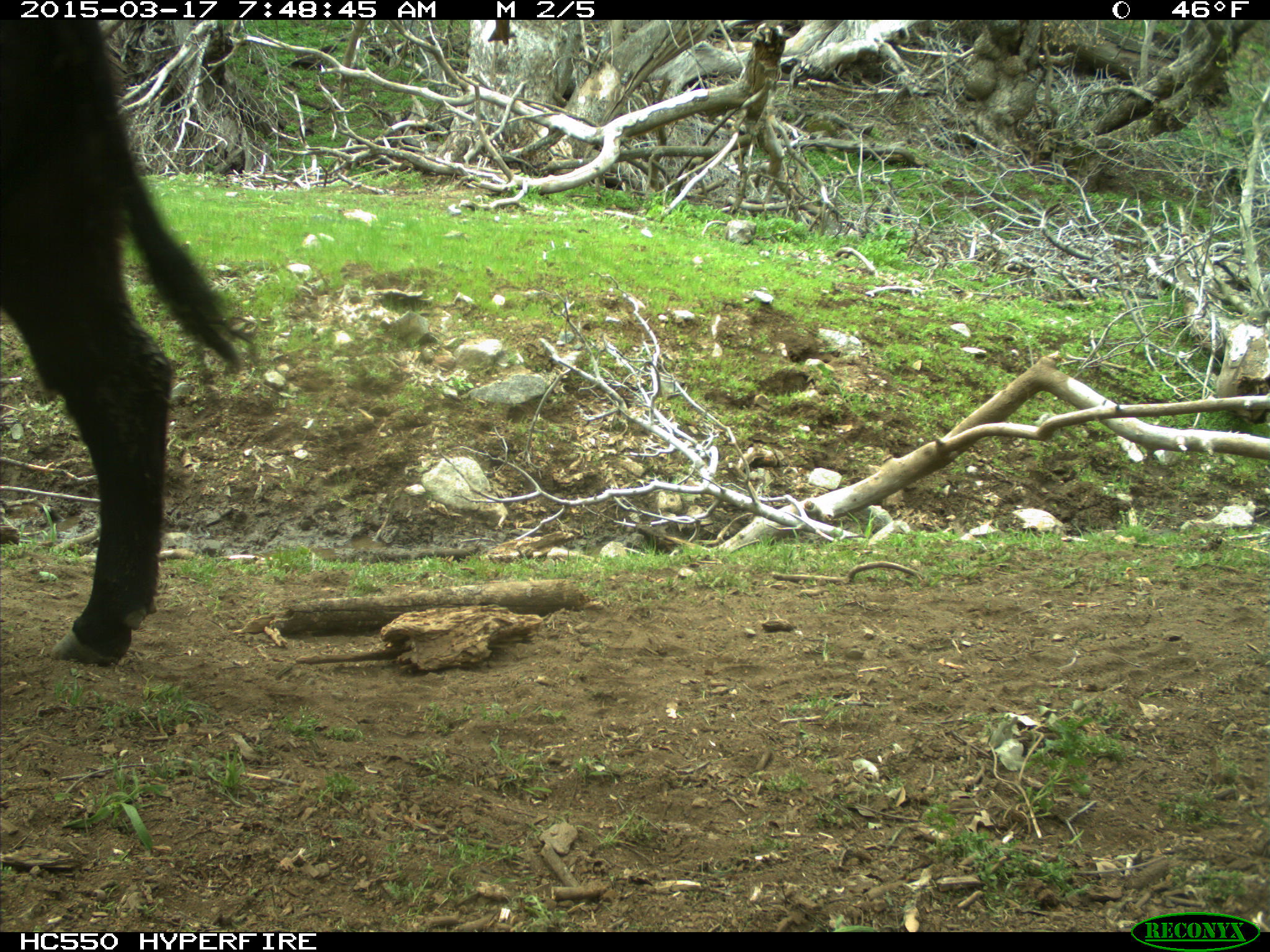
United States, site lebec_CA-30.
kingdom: Animalia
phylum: Chordata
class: Mammalia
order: Artiodactyla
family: Bovidae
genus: Bos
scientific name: Bos taurus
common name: domestic cow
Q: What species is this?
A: Bos taurus (domestic cow).